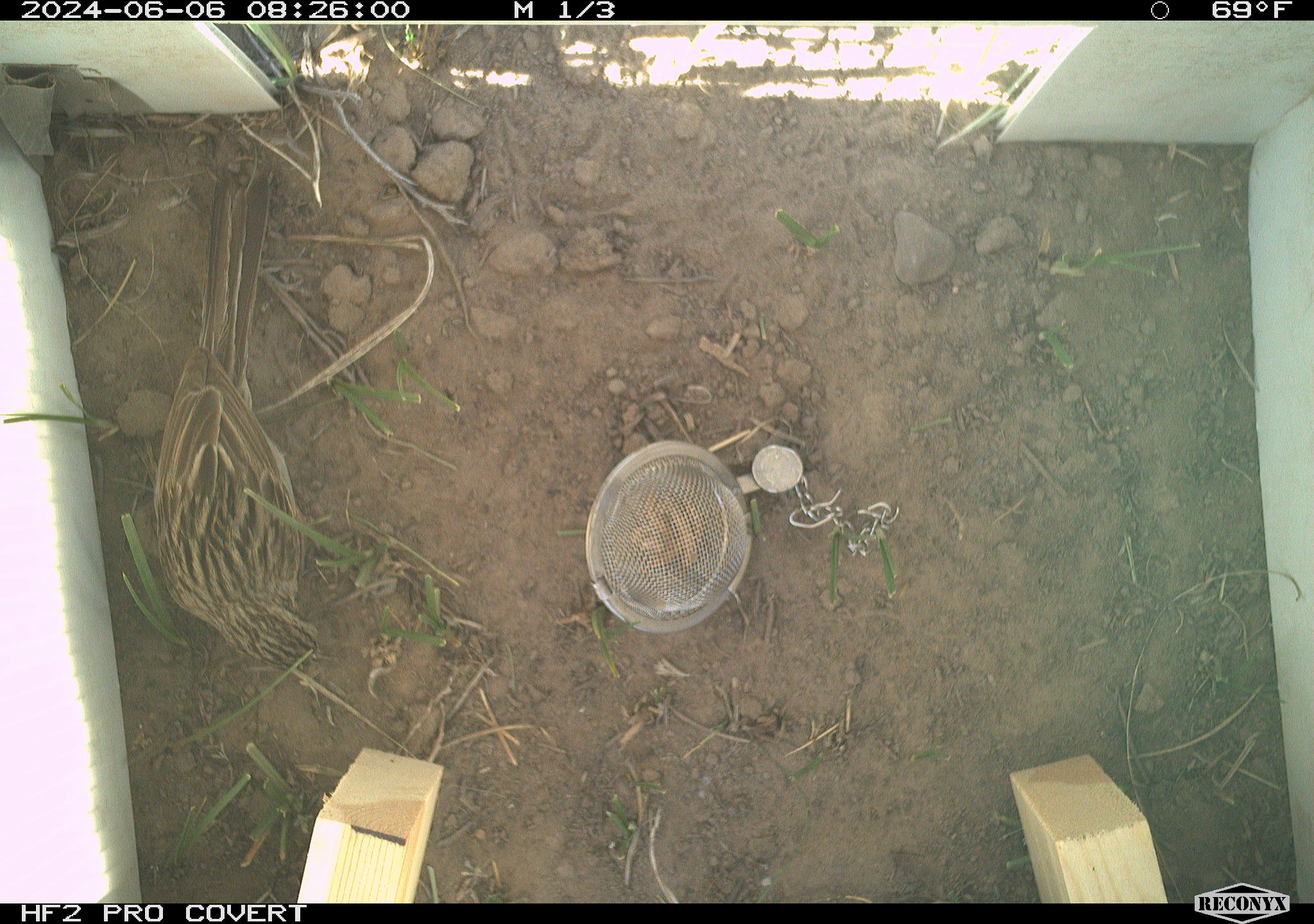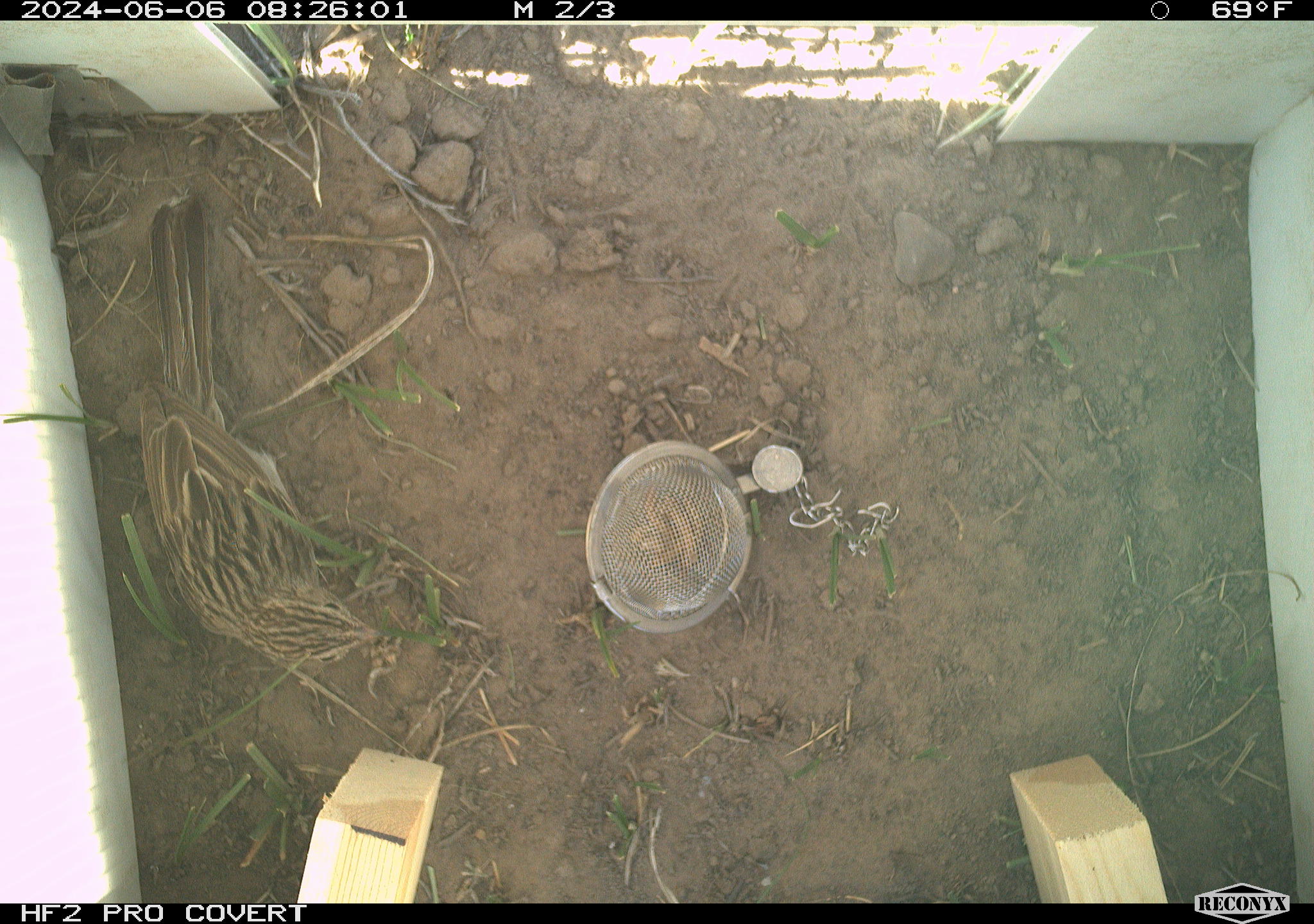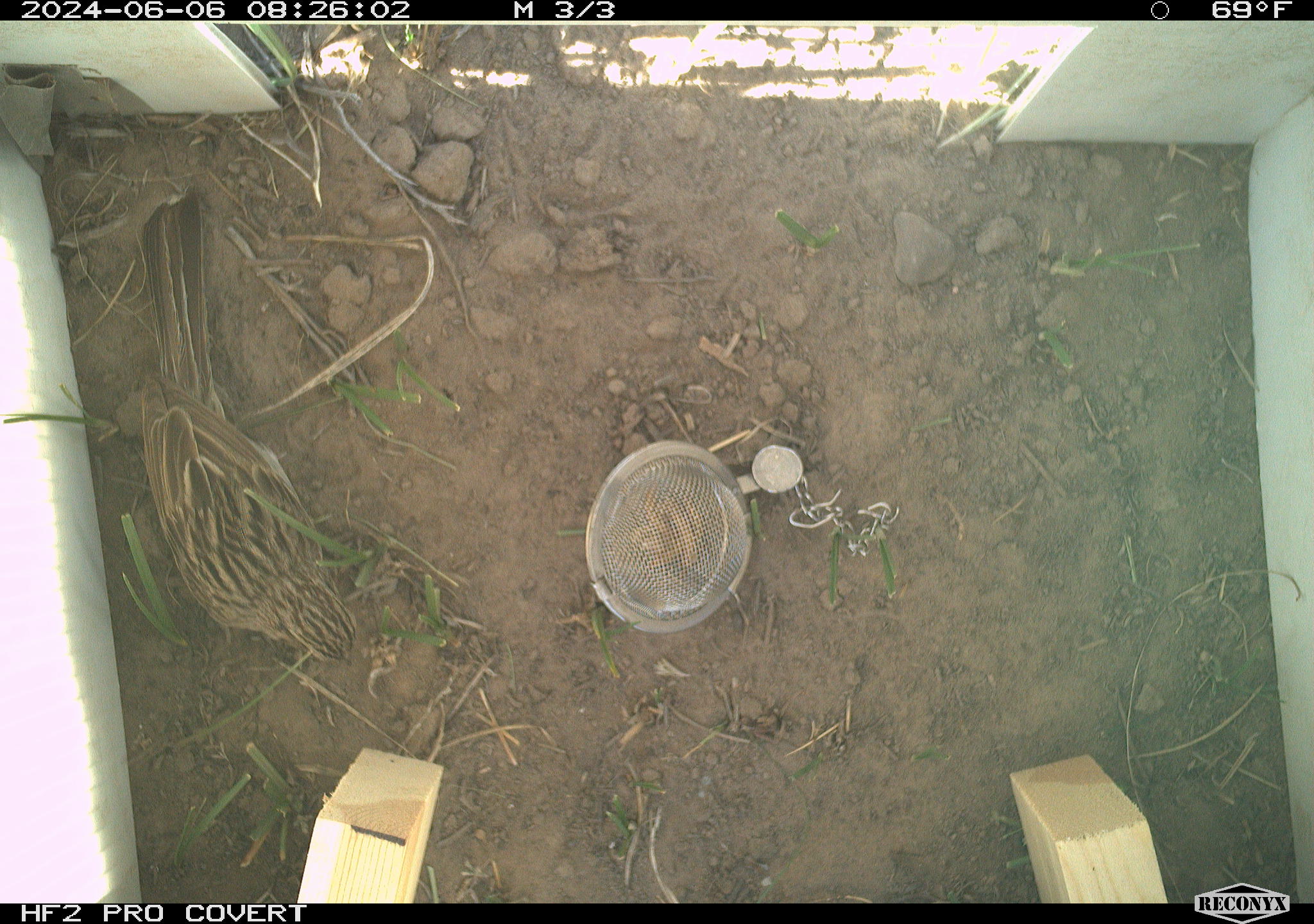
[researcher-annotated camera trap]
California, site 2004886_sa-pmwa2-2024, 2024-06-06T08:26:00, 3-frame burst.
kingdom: Animalia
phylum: Chordata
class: Aves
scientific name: Aves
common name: bird